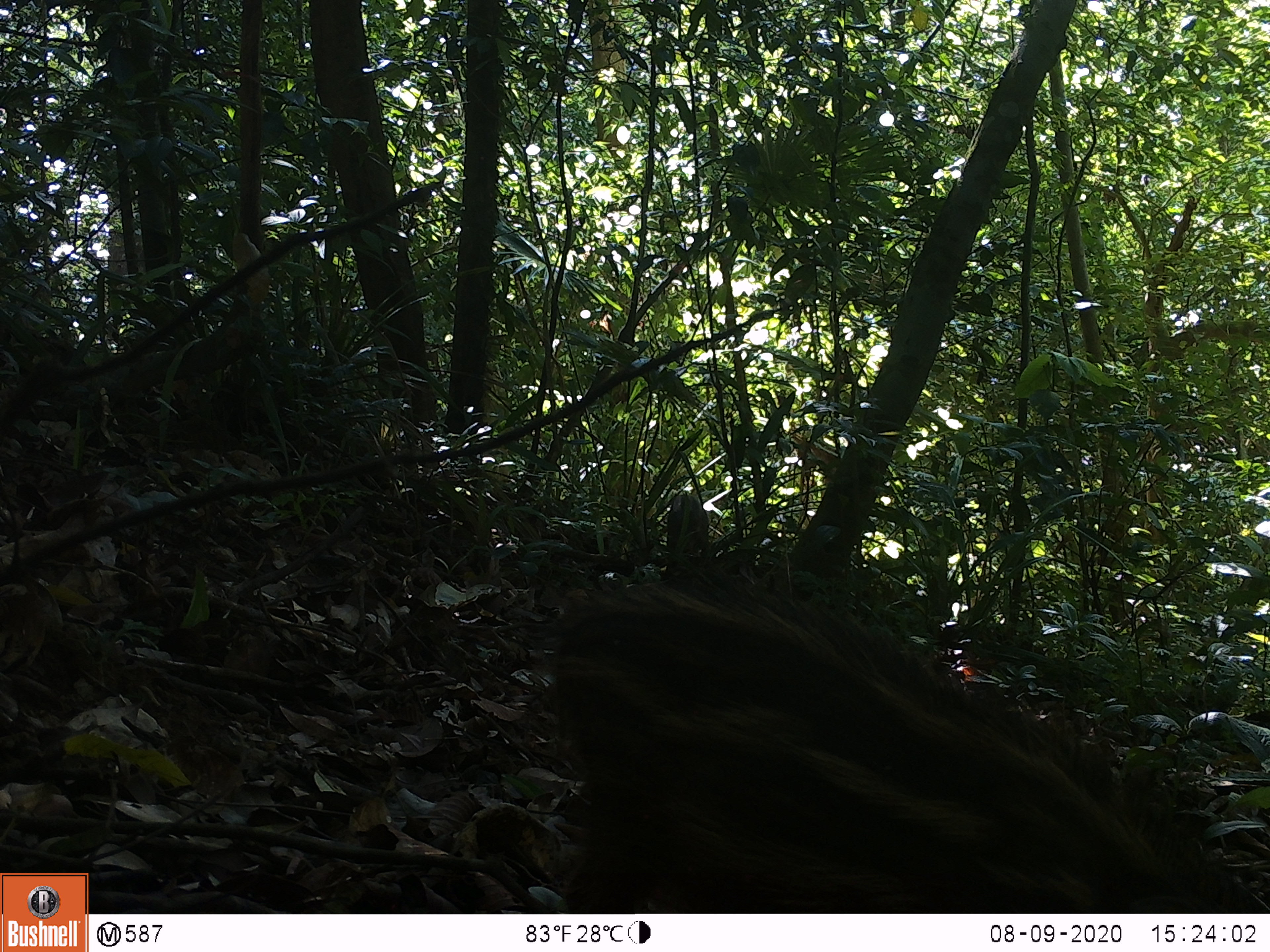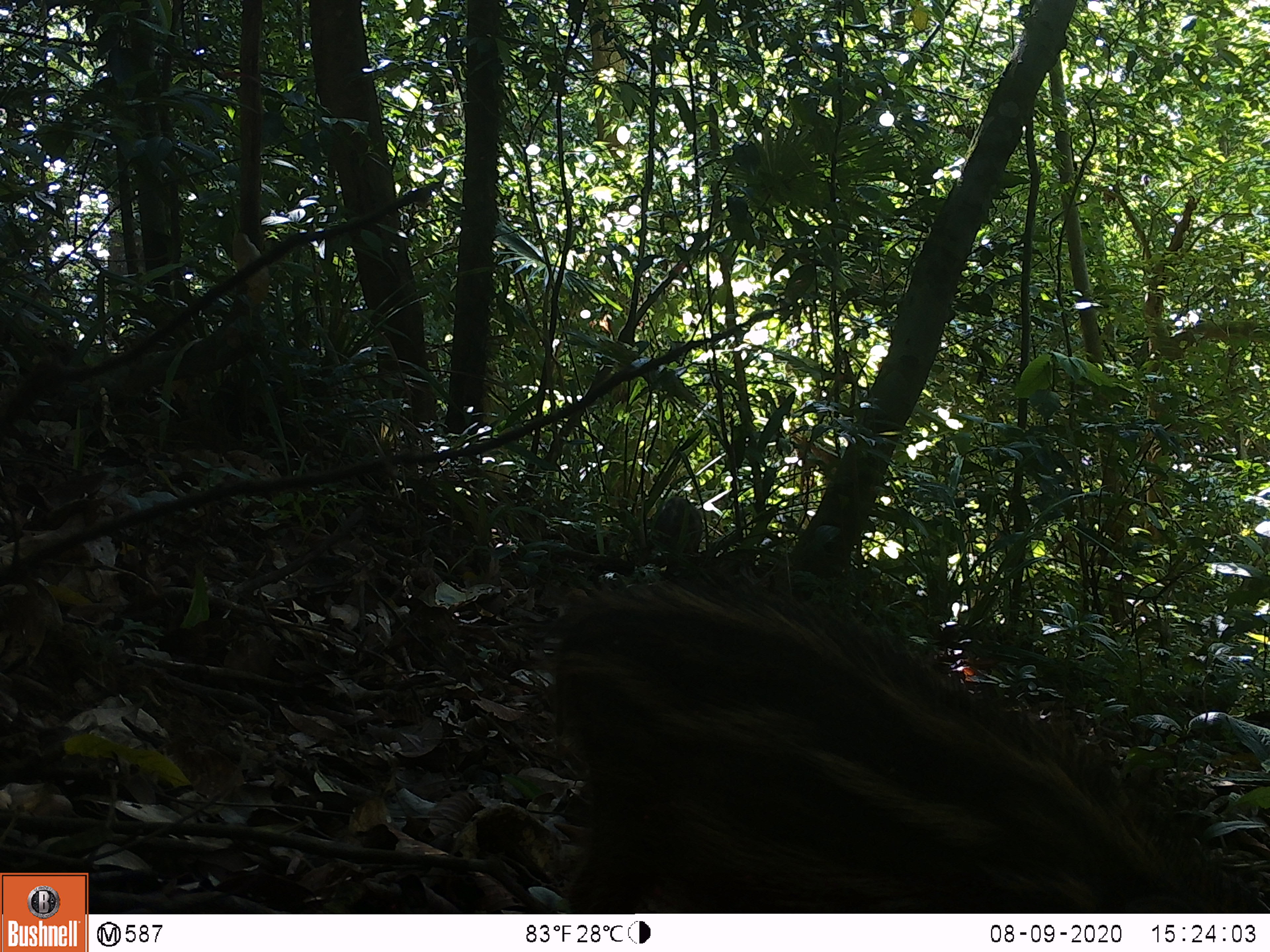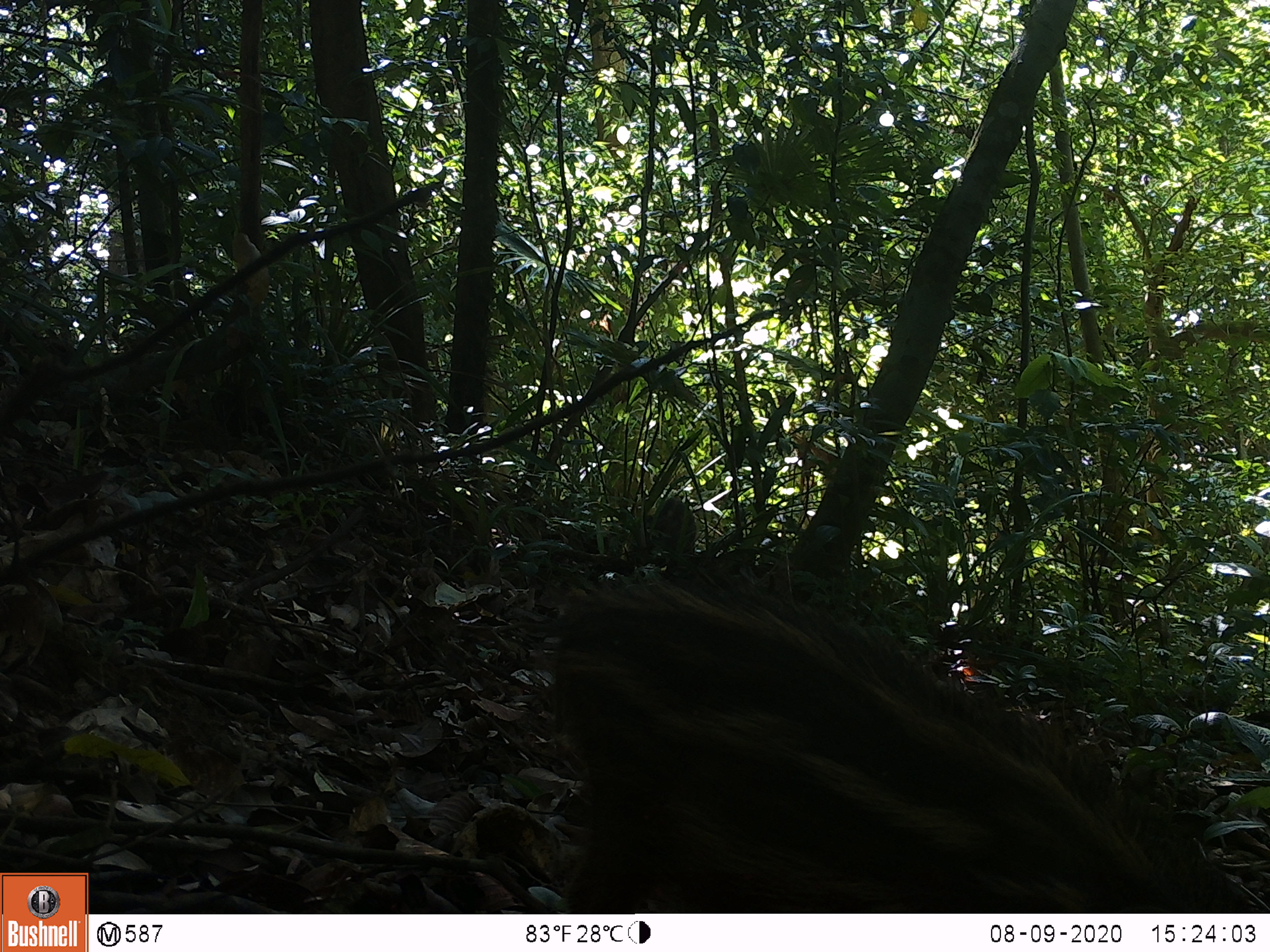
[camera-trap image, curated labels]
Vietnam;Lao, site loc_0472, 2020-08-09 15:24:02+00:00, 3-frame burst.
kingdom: Animalia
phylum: Chordata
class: Mammalia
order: Artiodactyla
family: Suidae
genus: Sus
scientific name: Sus scrofa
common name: eurasian wild pig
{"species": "eurasian wild pig (Sus scrofa)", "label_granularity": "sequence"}